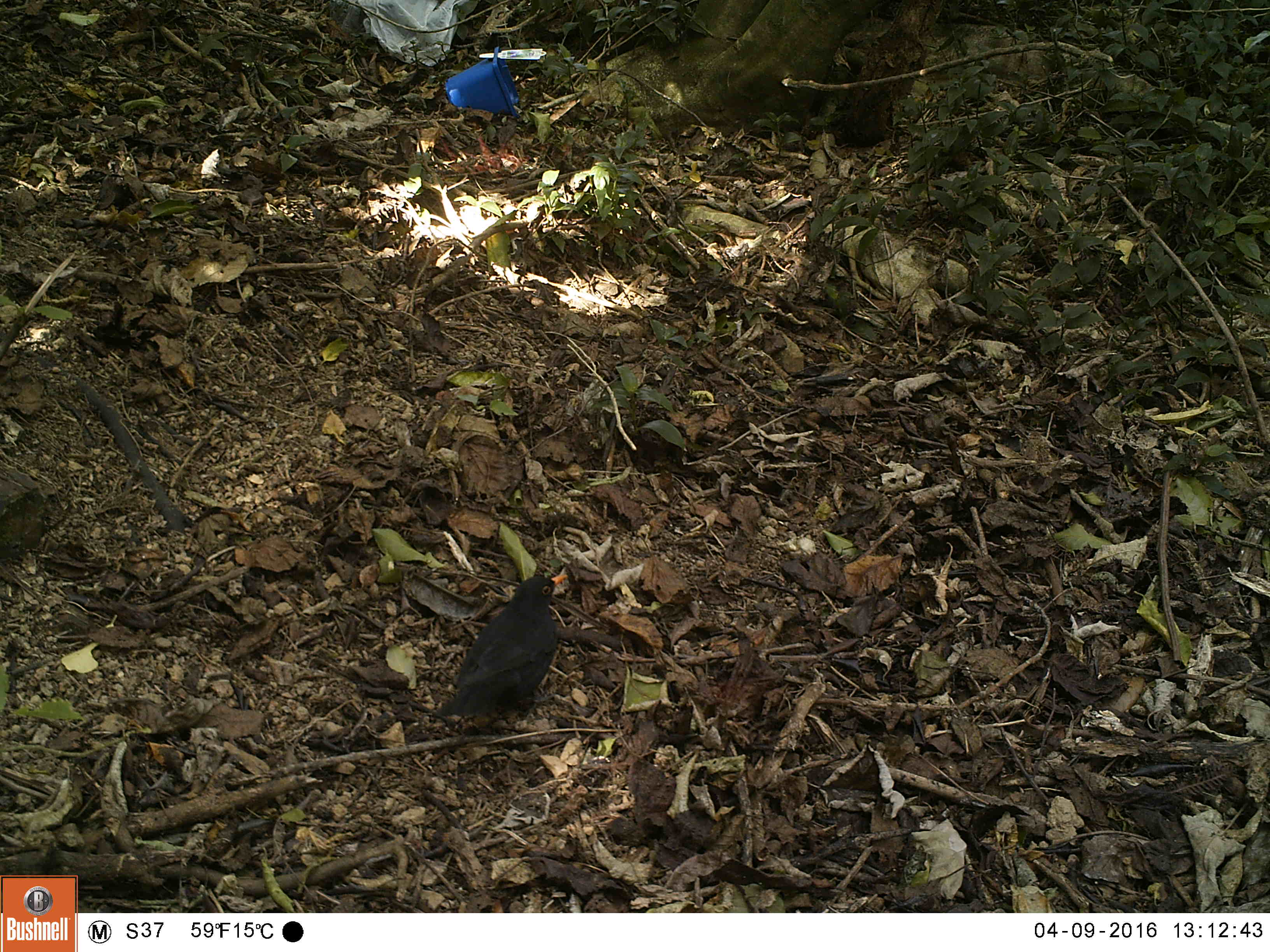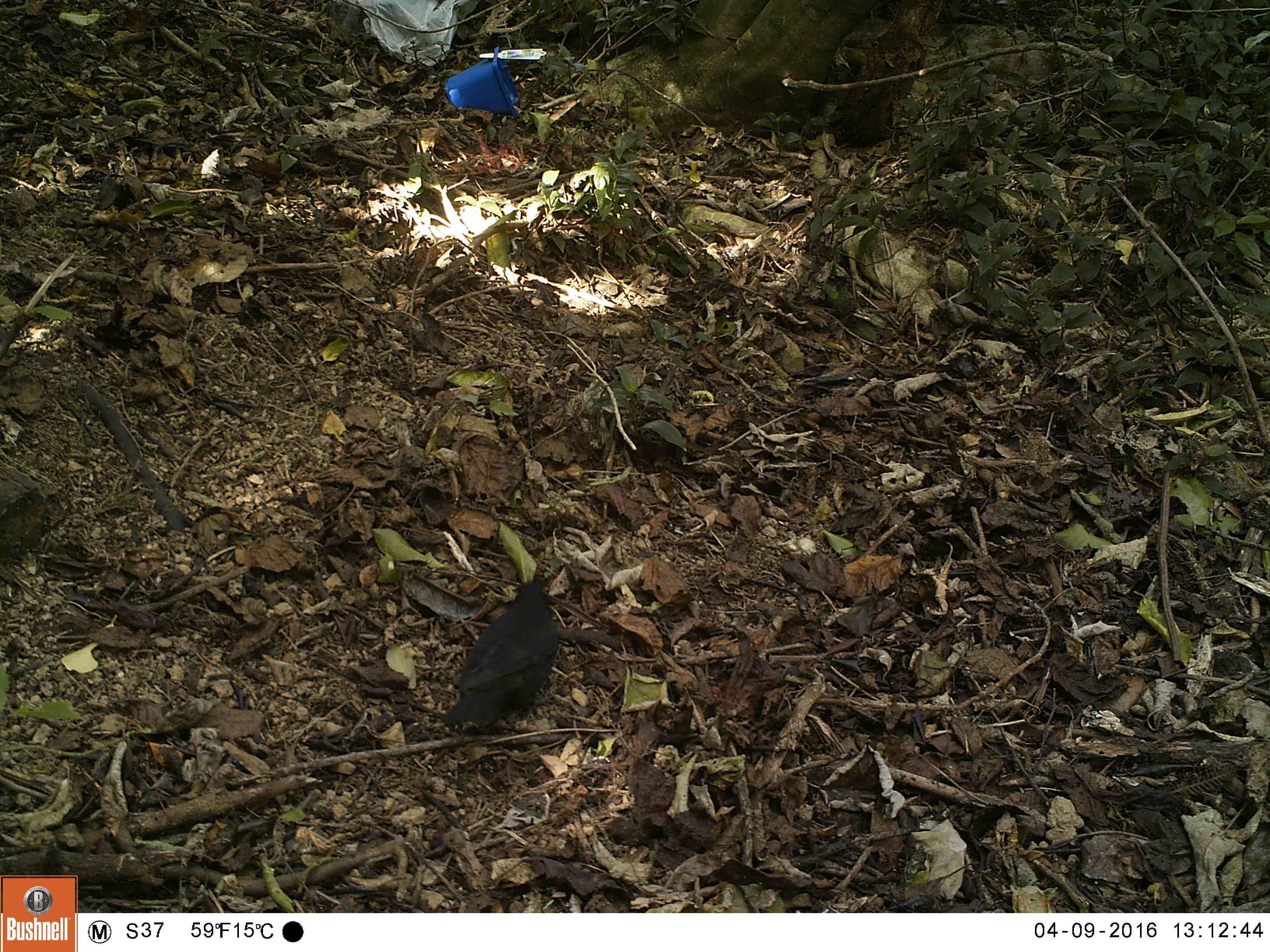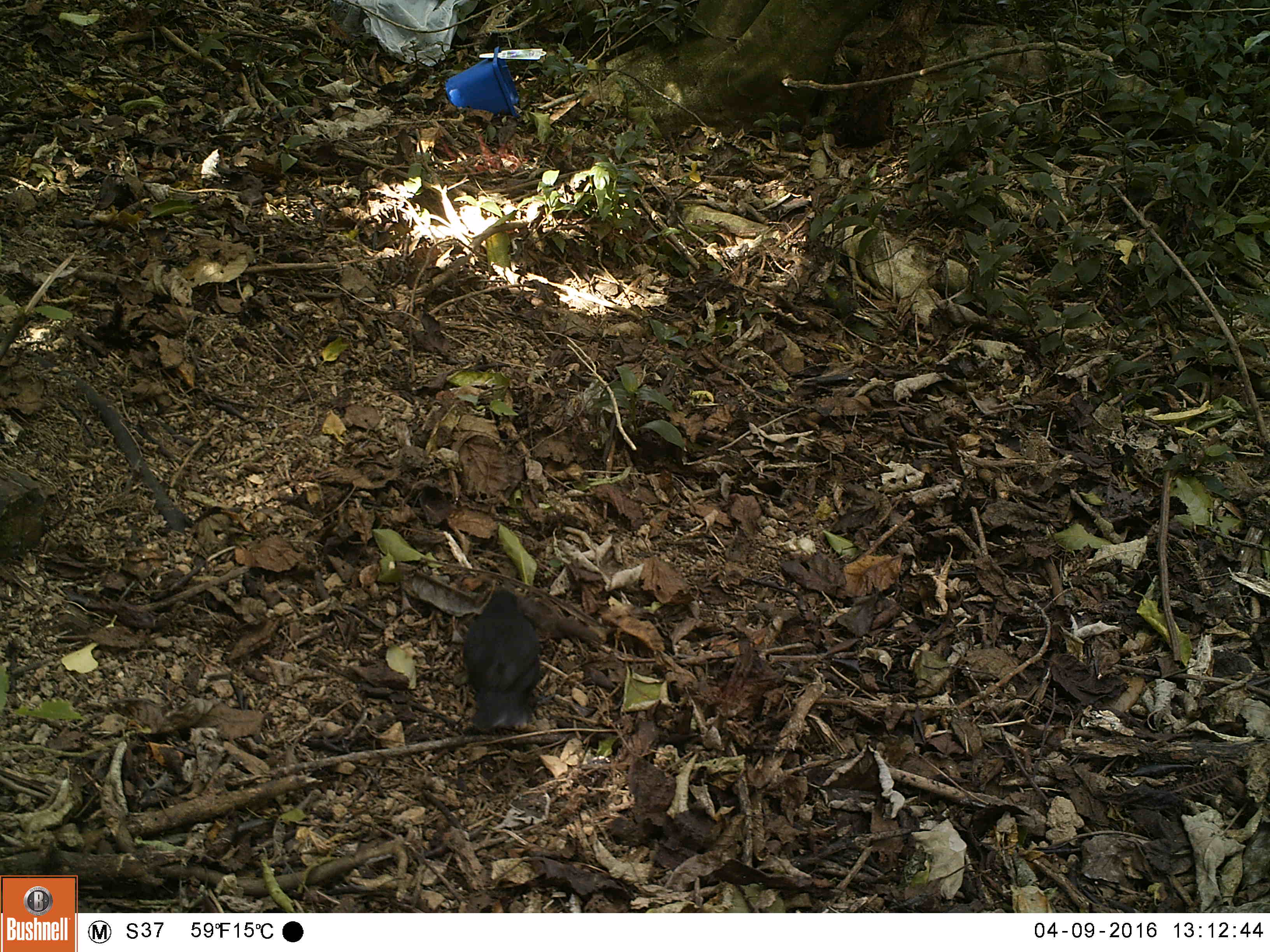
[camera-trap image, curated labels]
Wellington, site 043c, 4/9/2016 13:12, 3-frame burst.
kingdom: Animalia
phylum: Chordata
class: Aves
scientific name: Aves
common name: bird